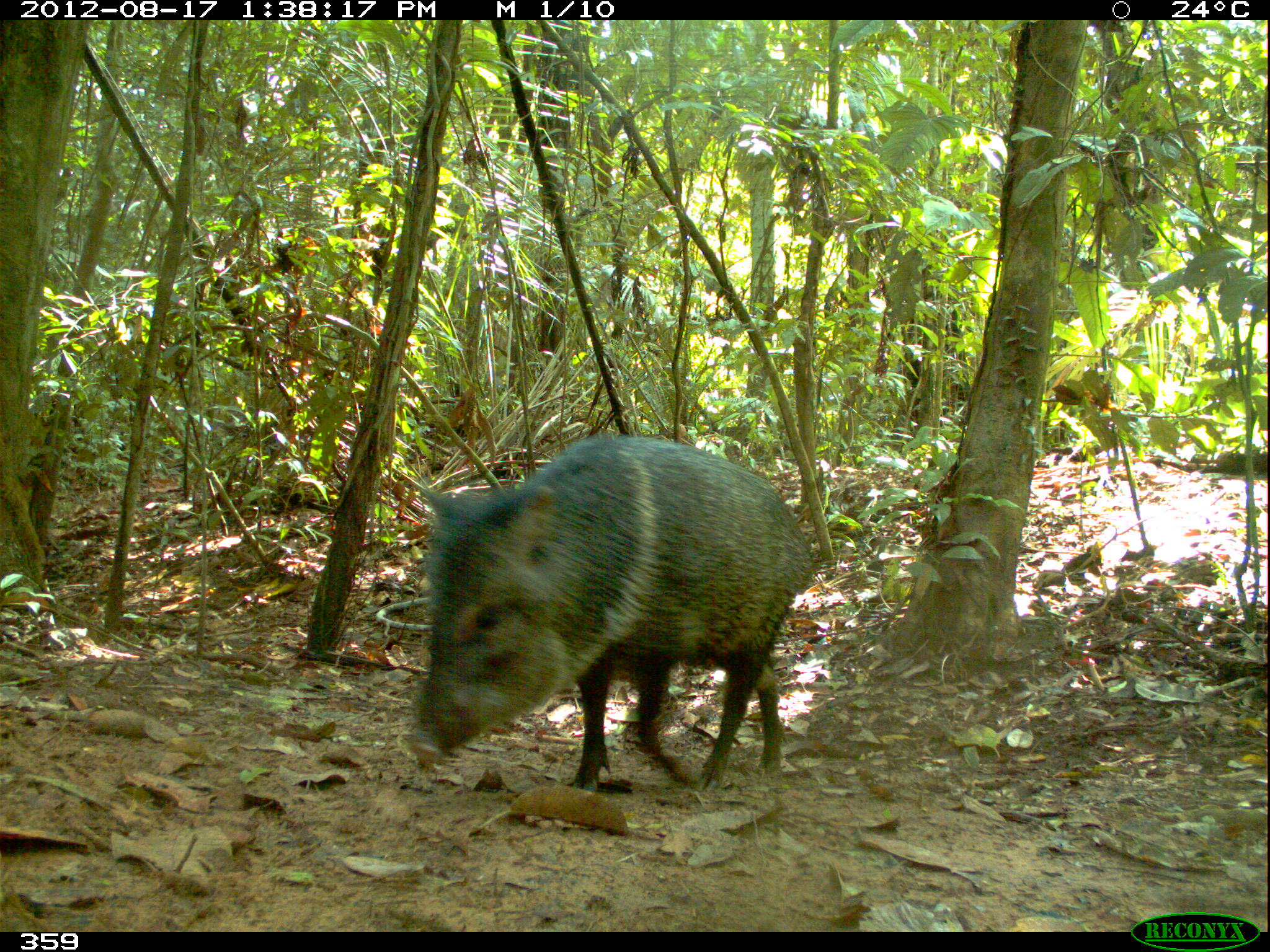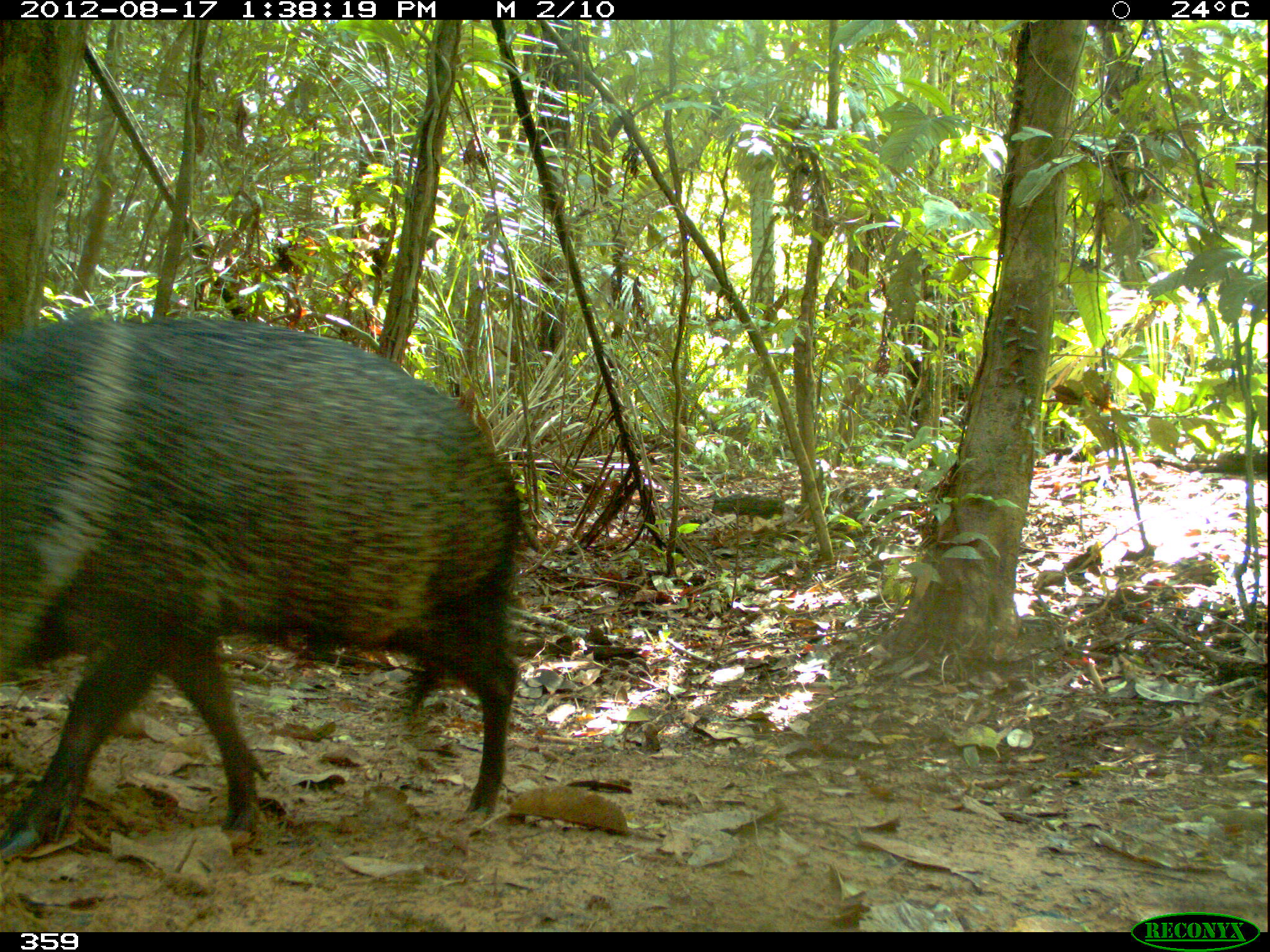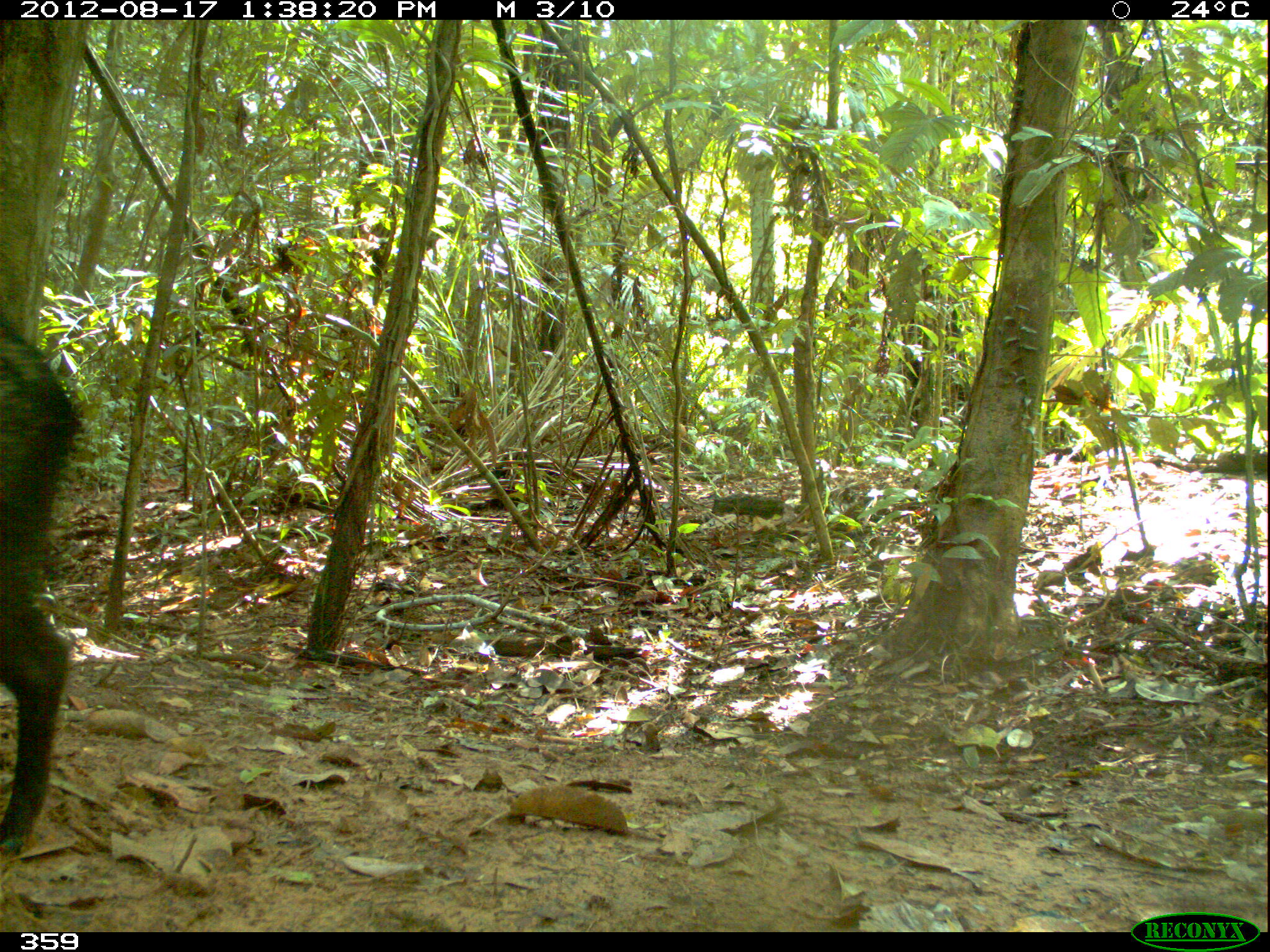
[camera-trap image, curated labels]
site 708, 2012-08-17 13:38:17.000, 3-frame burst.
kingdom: Animalia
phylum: Chordata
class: Mammalia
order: Artiodactyla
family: Tayassuidae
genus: Pecari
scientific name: Pecari tajacu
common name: collared peccary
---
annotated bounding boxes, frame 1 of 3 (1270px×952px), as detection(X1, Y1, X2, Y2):
pecari tajacu: detection(406, 429, 815, 792)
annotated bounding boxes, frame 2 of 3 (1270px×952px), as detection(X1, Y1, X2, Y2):
pecari tajacu: detection(0, 313, 529, 860)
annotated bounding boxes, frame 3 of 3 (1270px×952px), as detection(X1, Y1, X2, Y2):
pecari tajacu: detection(0, 312, 83, 859)